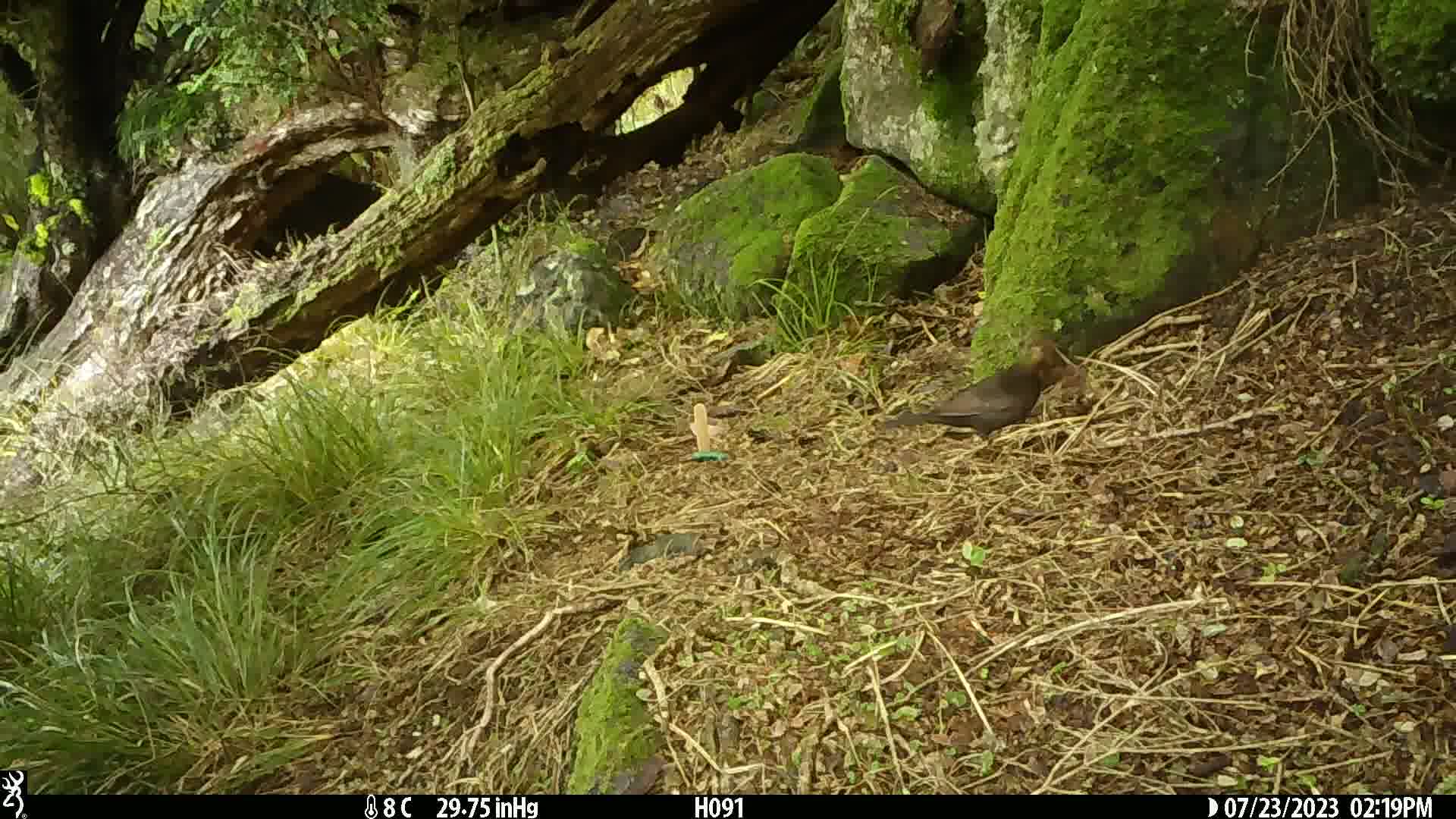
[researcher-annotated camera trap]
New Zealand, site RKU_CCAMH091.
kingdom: Animalia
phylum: Chordata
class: Aves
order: Passeriformes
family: Turdidae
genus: Turdus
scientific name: Turdus merula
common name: eurasian blackbird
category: blackbird